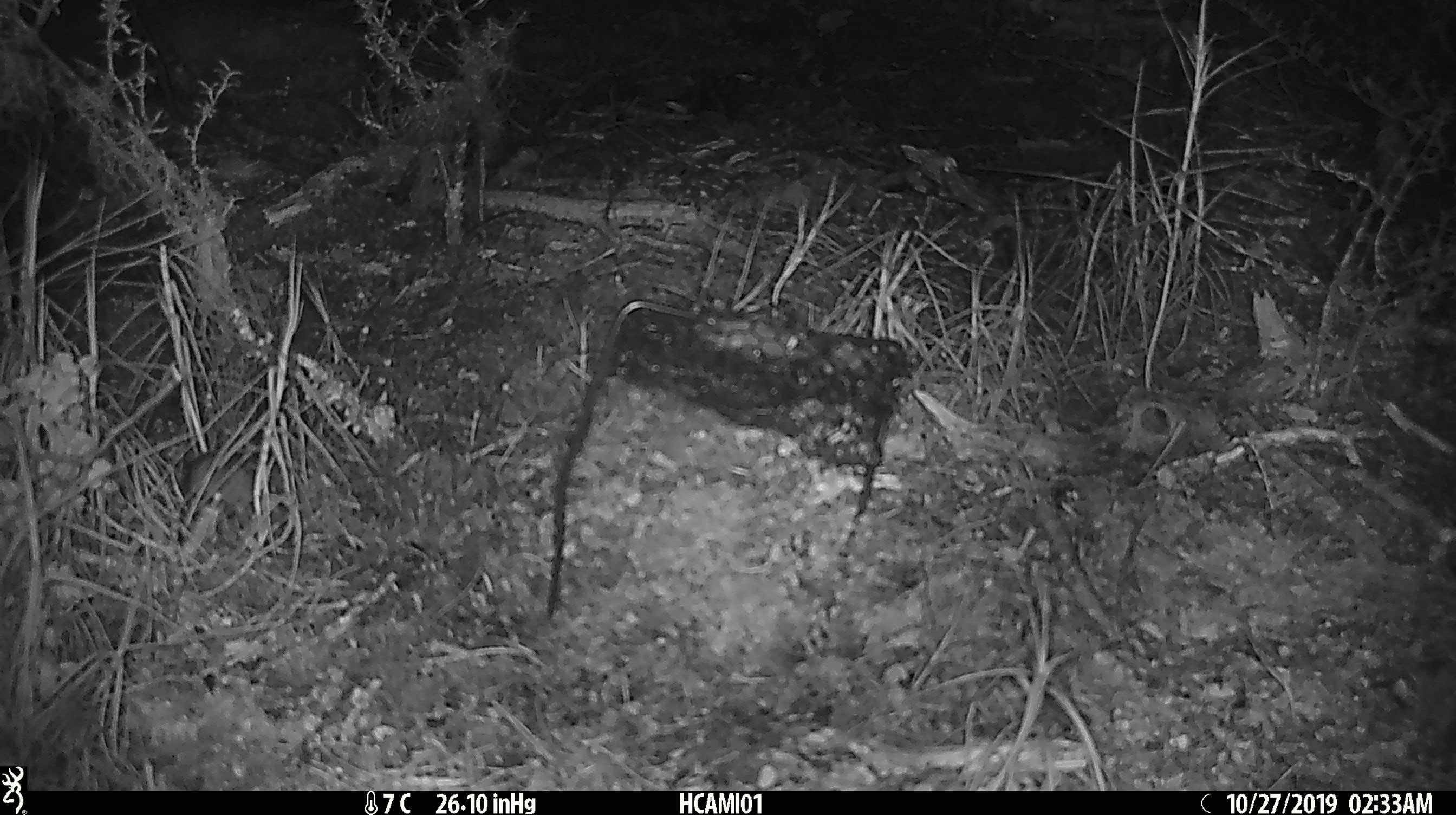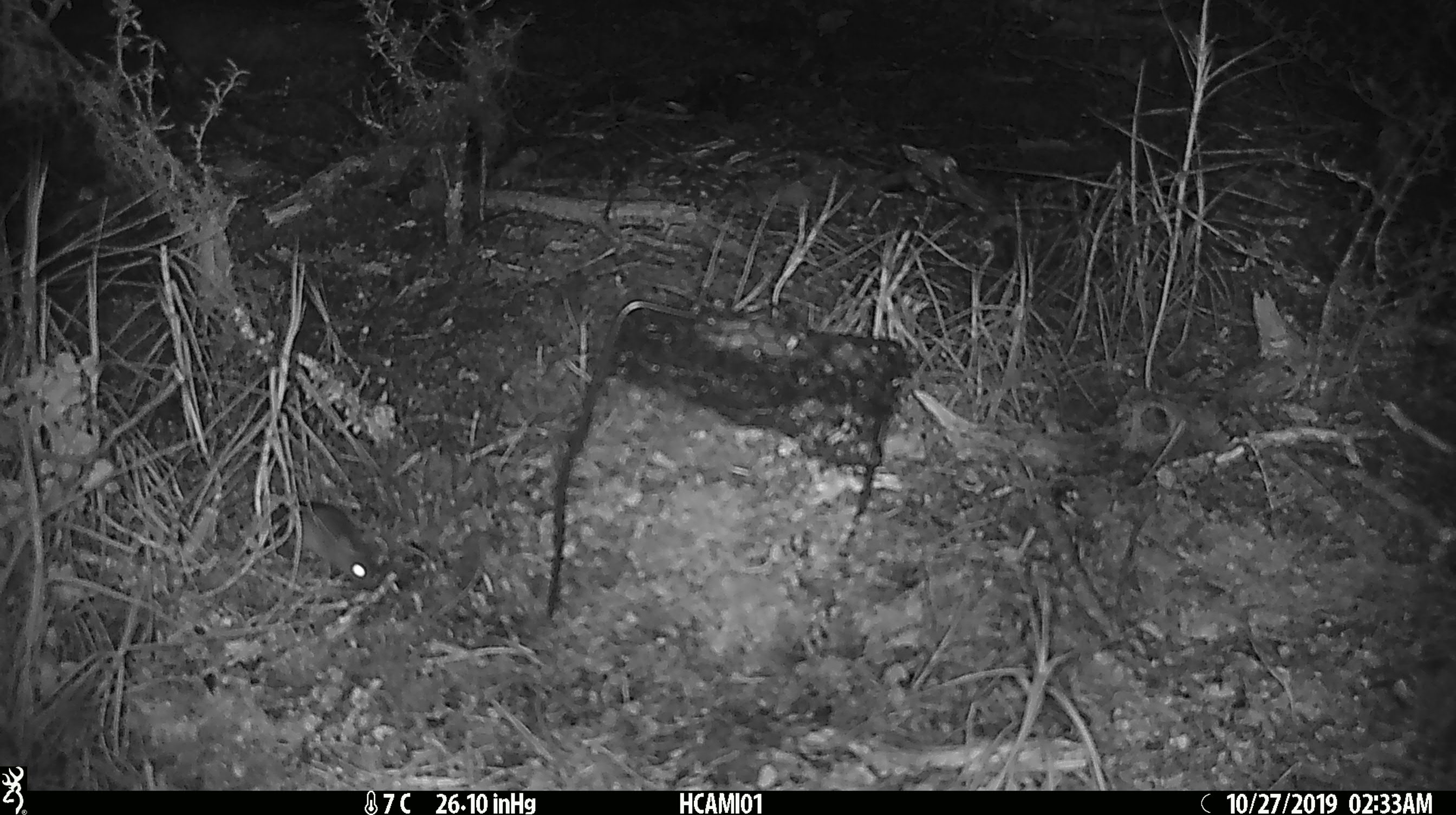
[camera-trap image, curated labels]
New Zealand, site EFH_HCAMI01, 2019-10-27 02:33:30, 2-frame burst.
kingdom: Animalia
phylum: Chordata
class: Mammalia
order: Rodentia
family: Muridae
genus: Mus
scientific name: Mus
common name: mouse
Mouse (Mus).